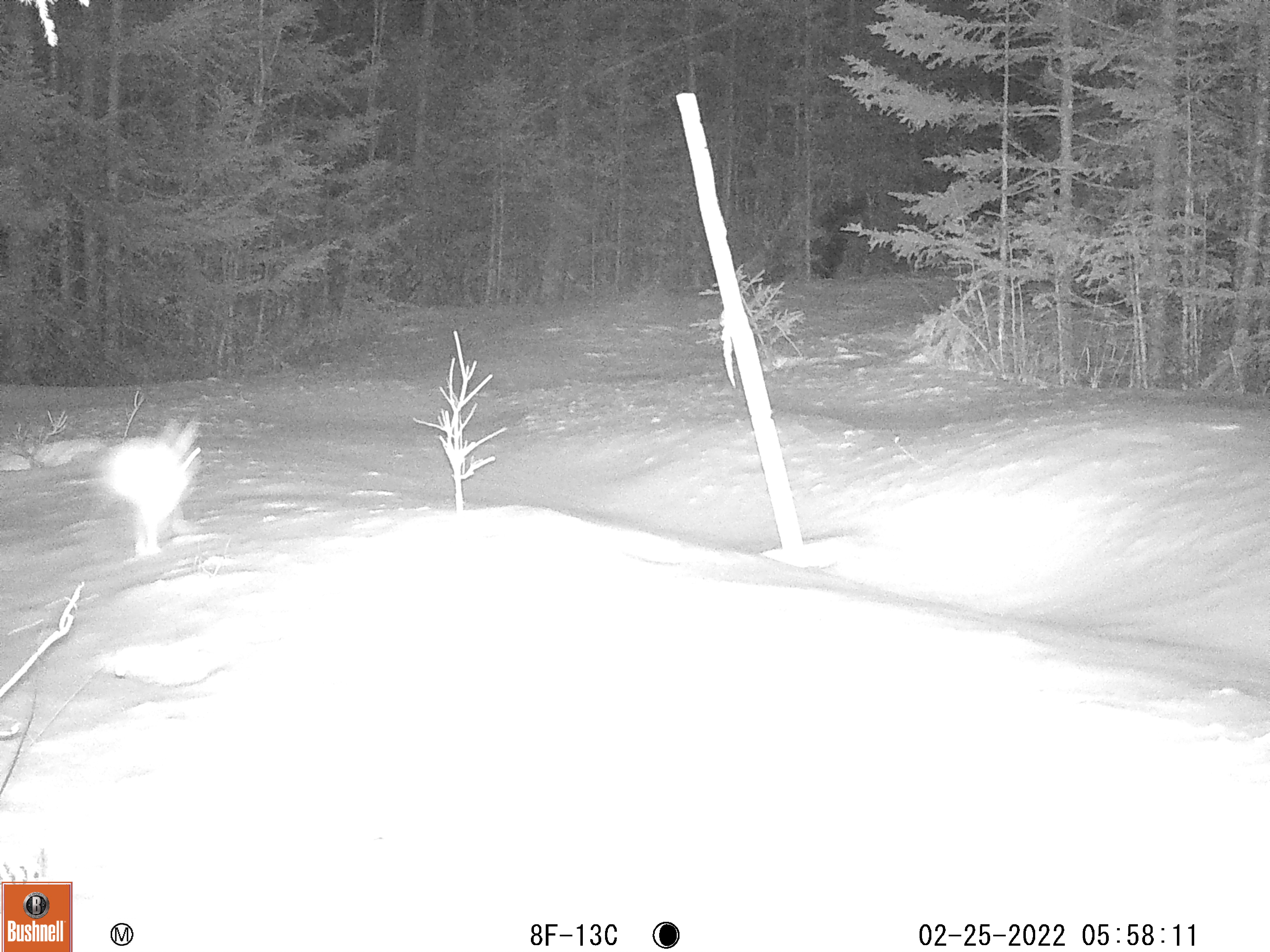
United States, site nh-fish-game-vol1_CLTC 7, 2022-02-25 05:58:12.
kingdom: Animalia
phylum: Chordata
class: Mammalia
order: Lagomorpha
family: Leporidae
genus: Lepus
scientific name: Lepus americanus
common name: snowshoe hare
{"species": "snowshoe hare (Lepus americanus)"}